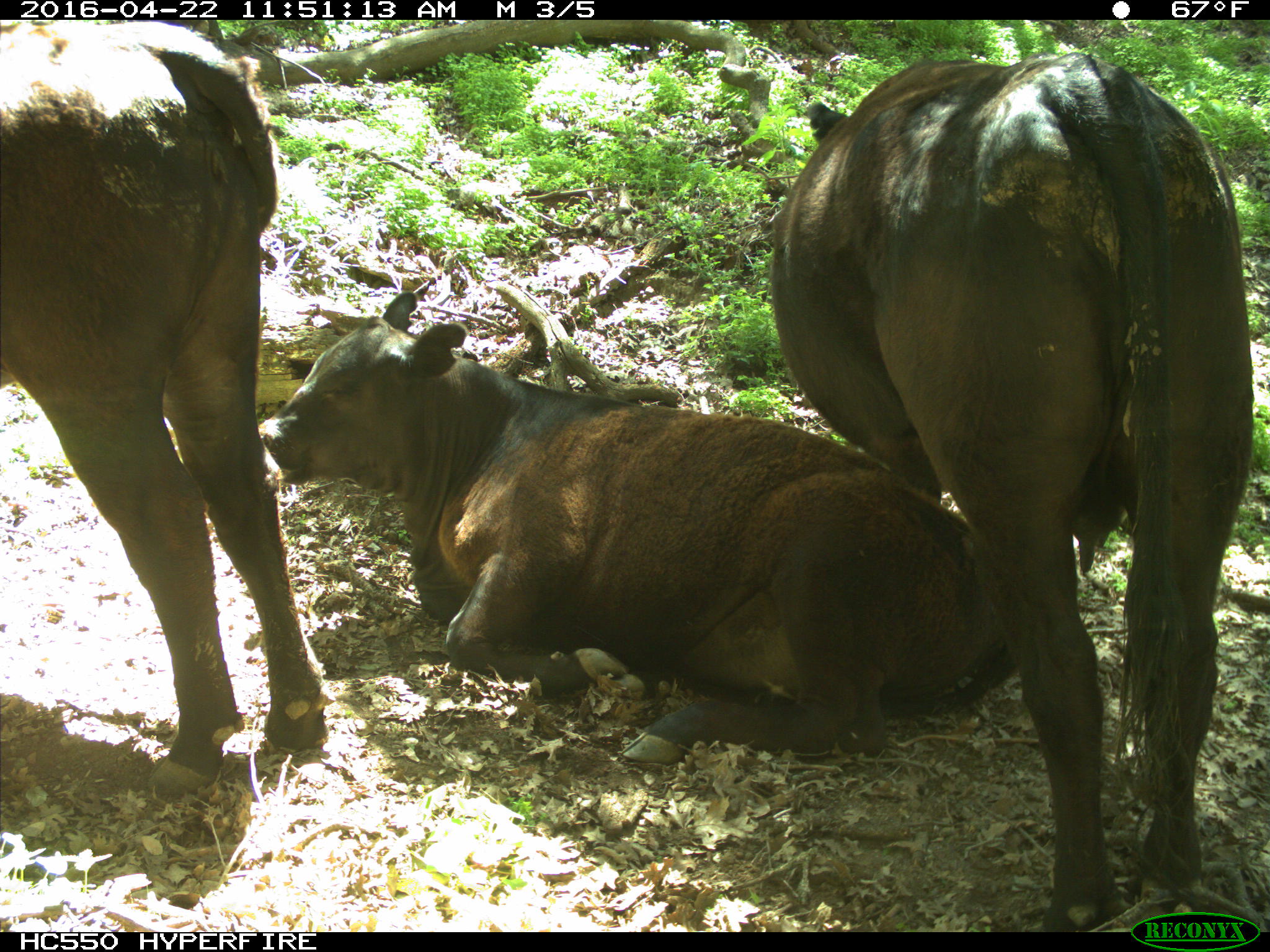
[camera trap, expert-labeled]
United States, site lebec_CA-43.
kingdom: Animalia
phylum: Chordata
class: Mammalia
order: Artiodactyla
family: Bovidae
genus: Bos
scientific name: Bos taurus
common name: domestic cow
Bos taurus (domestic cow).